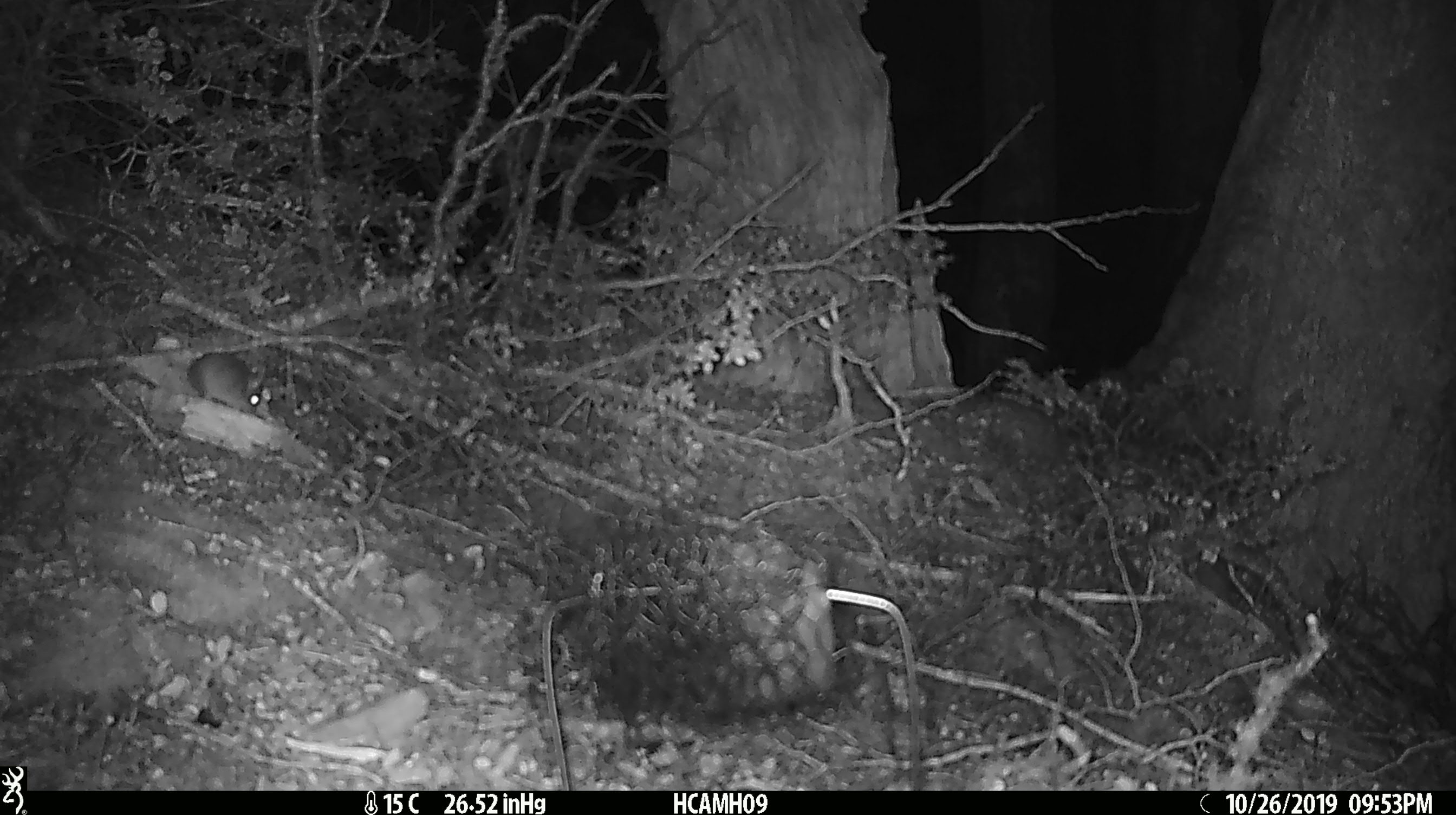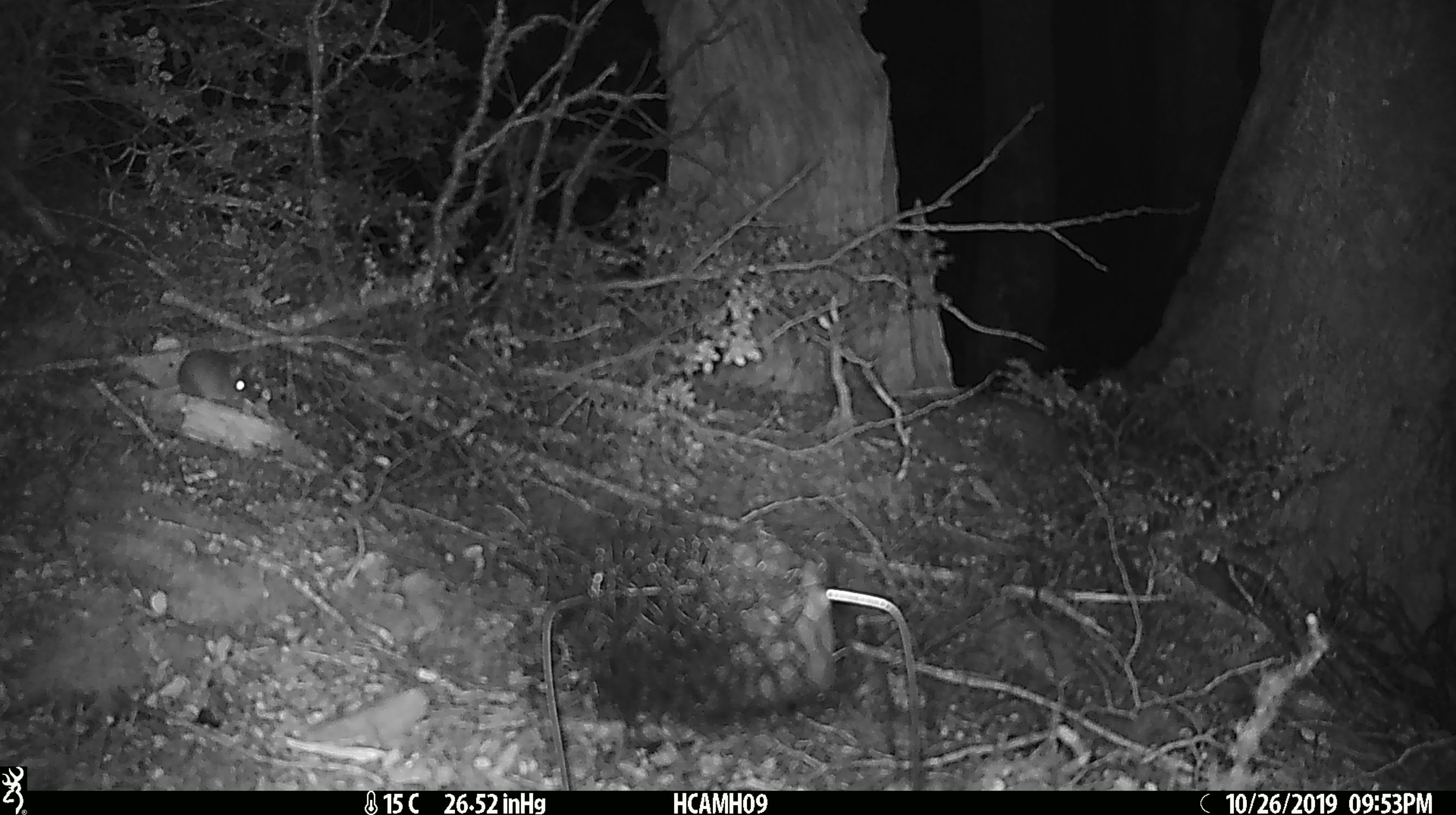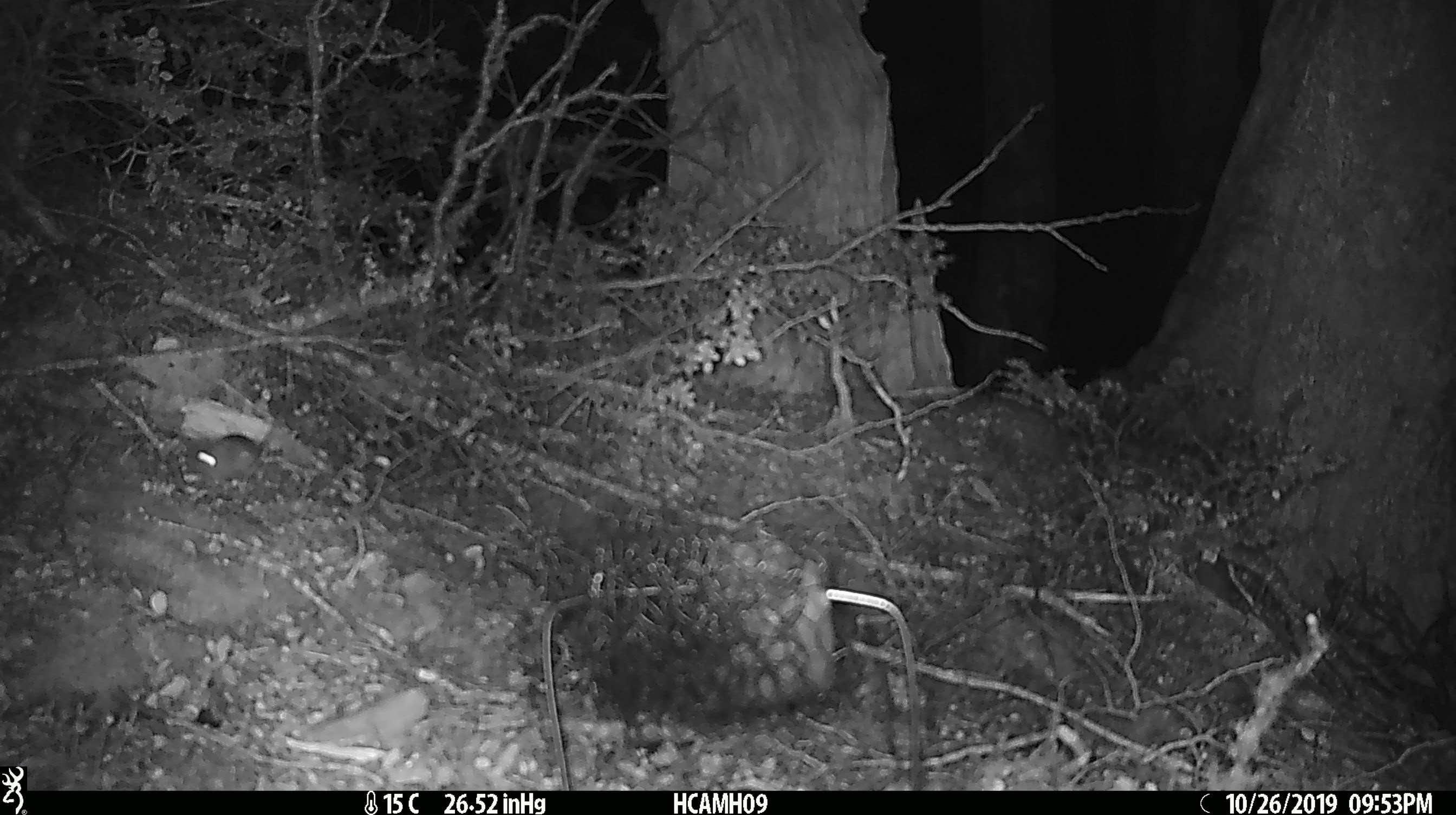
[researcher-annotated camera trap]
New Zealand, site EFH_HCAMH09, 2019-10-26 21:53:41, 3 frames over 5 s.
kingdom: Animalia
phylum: Chordata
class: Mammalia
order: Rodentia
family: Muridae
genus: Mus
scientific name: Mus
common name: mouse